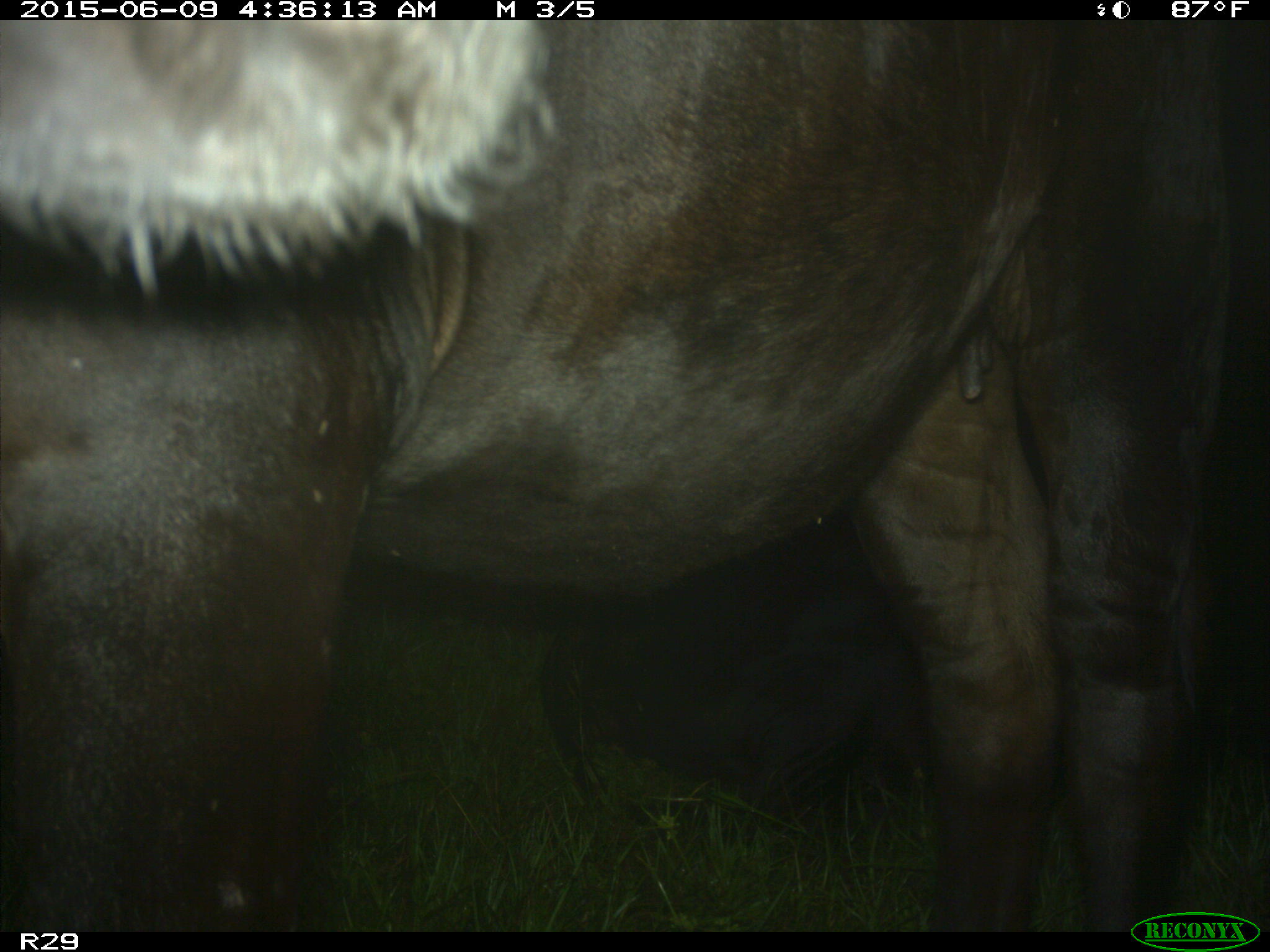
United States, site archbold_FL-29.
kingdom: Animalia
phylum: Chordata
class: Mammalia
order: Artiodactyla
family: Bovidae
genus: Bos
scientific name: Bos taurus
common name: domestic cow